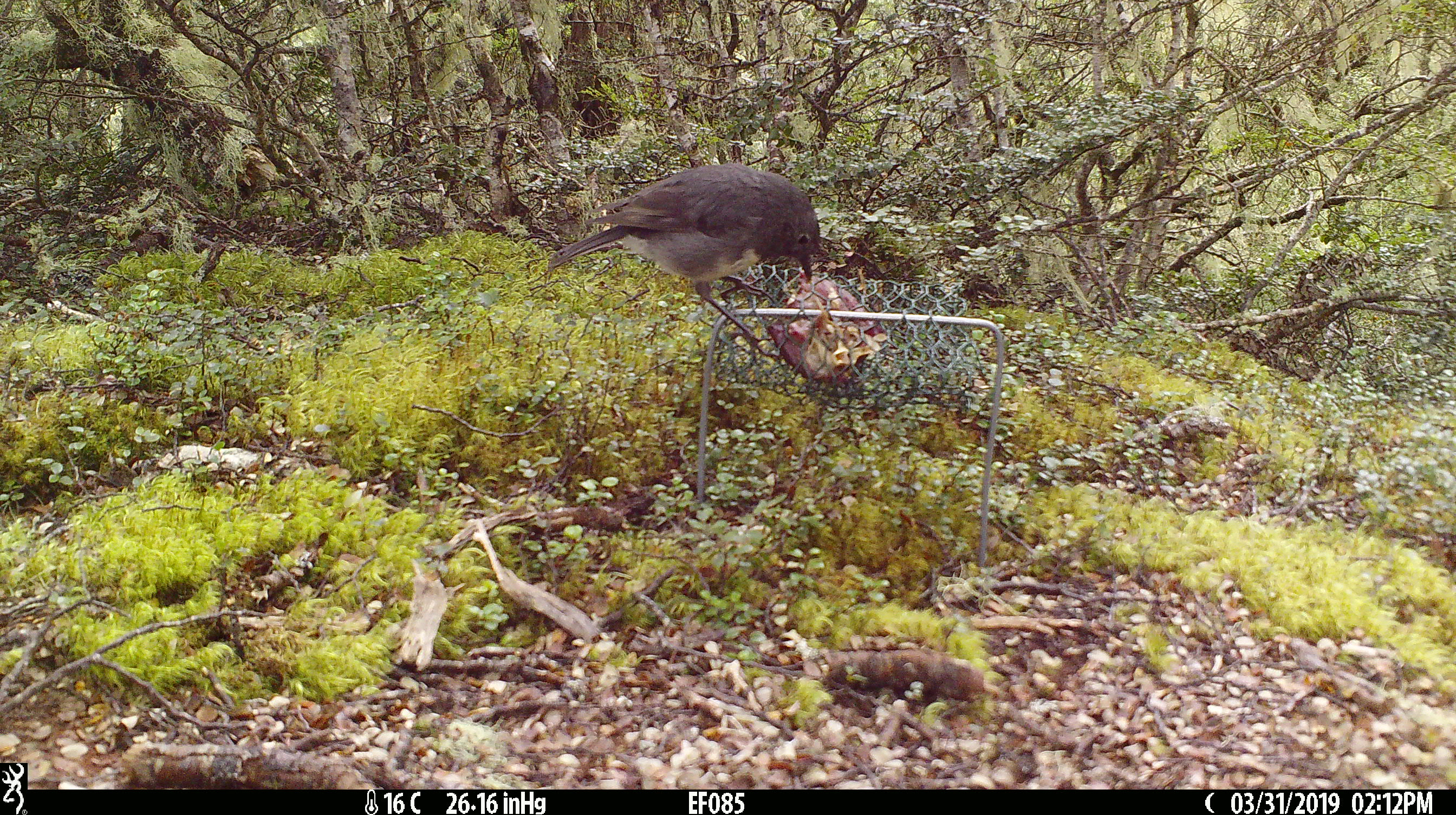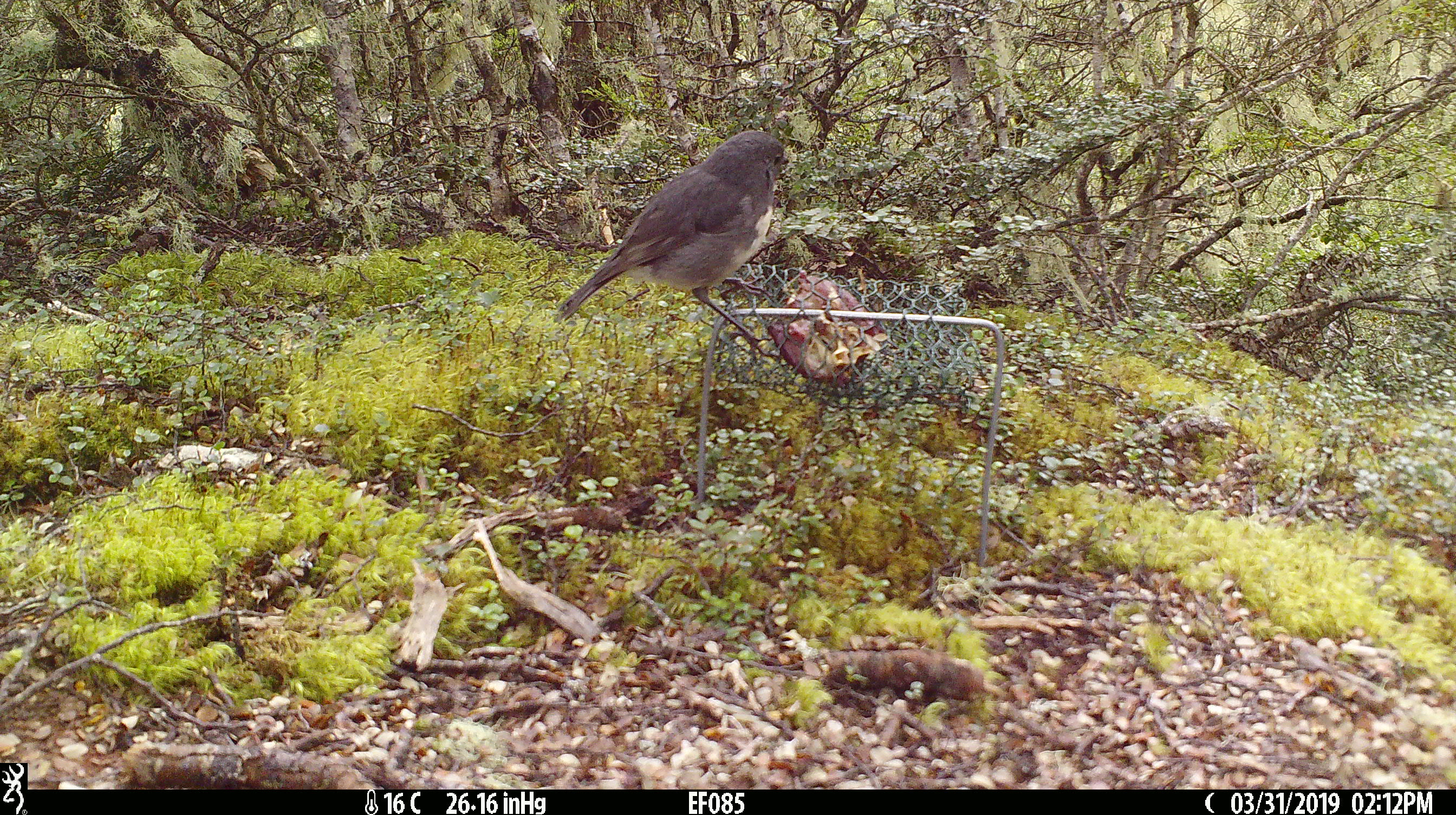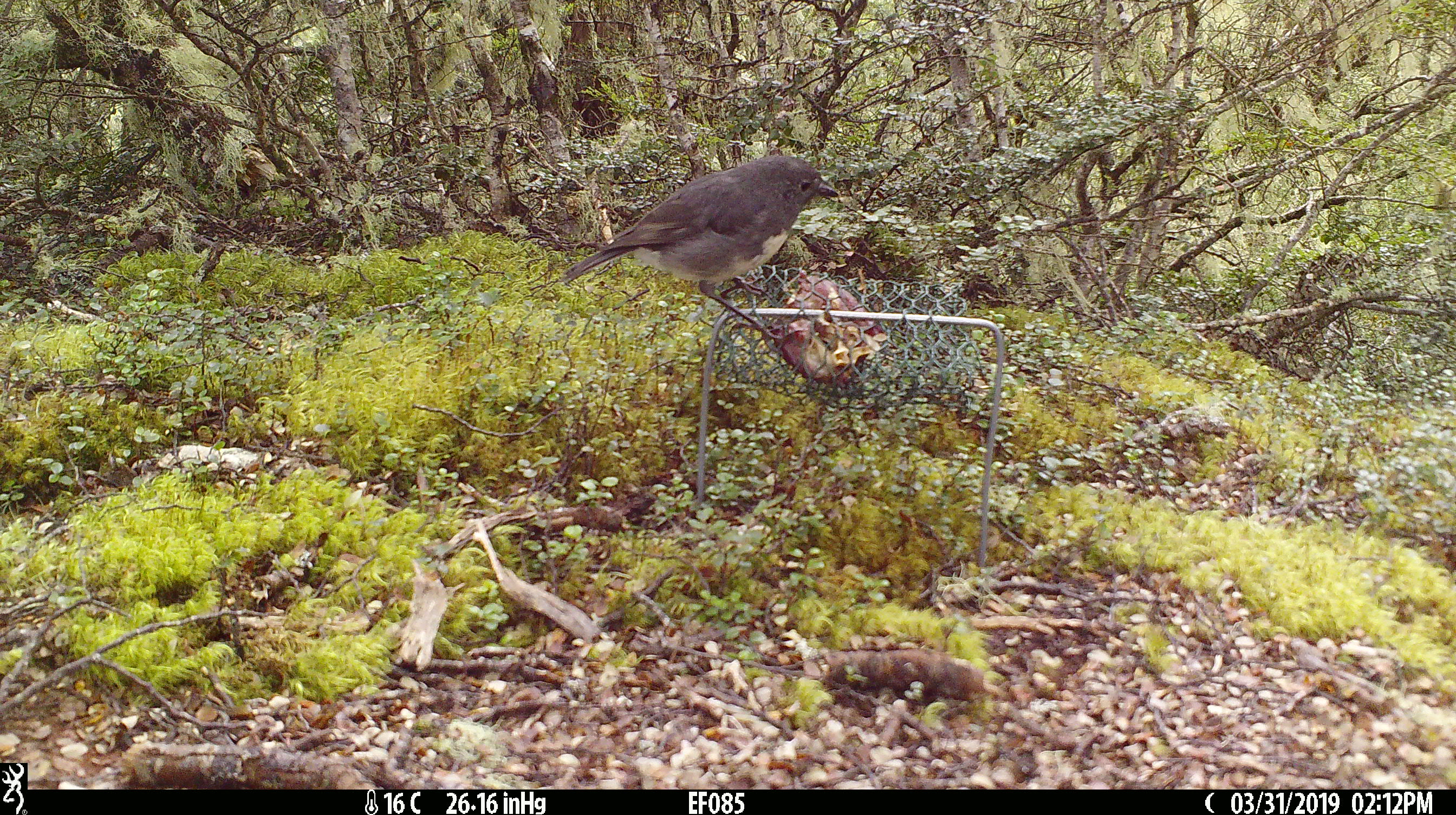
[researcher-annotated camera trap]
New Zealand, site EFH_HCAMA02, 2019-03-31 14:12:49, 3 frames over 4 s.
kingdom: Animalia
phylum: Chordata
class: Aves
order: Passeriformes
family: Petroicidae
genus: Petroica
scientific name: Petroica australis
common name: new zealand robin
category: robin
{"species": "robin (new zealand robin) (Petroica australis)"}